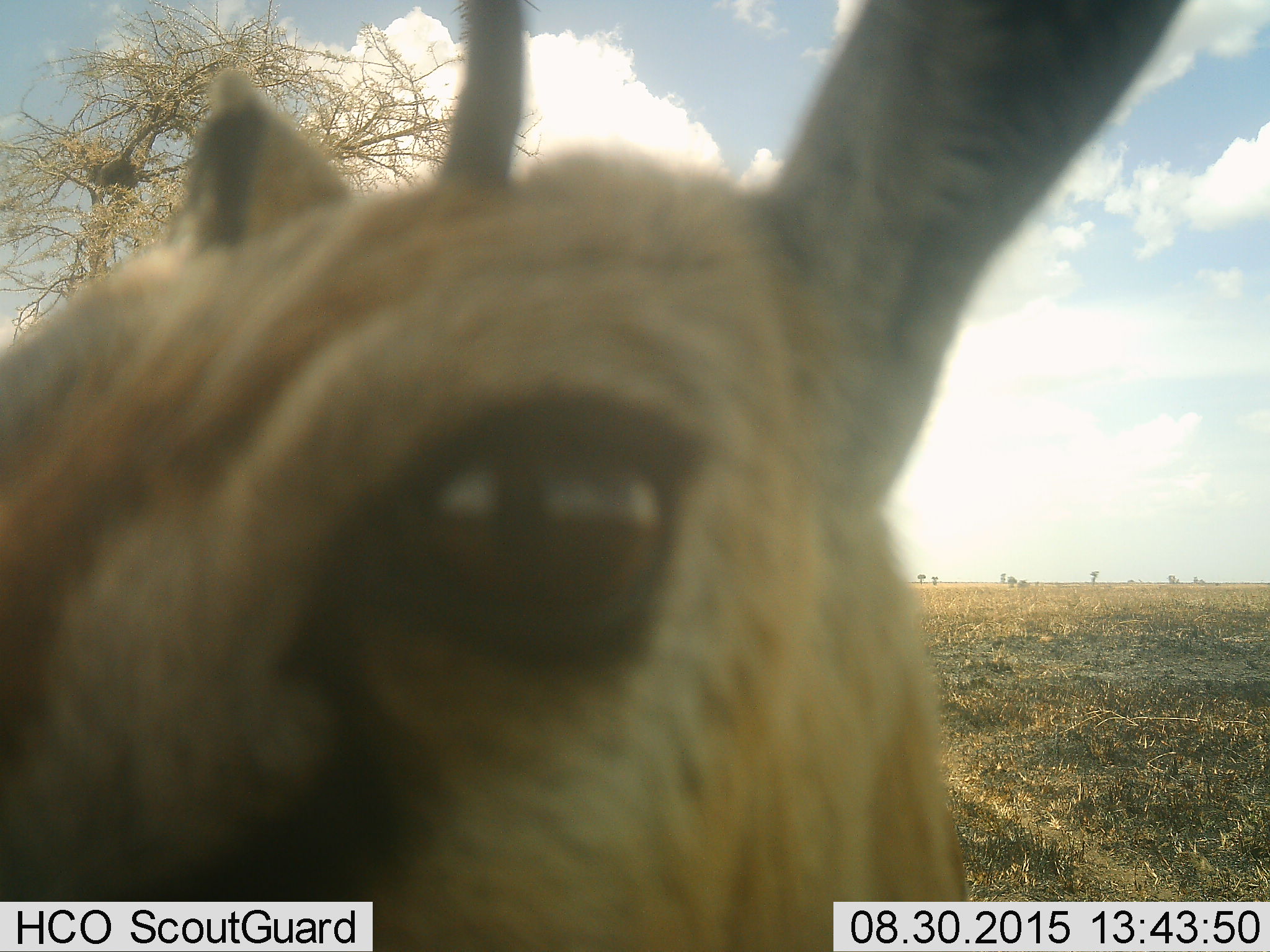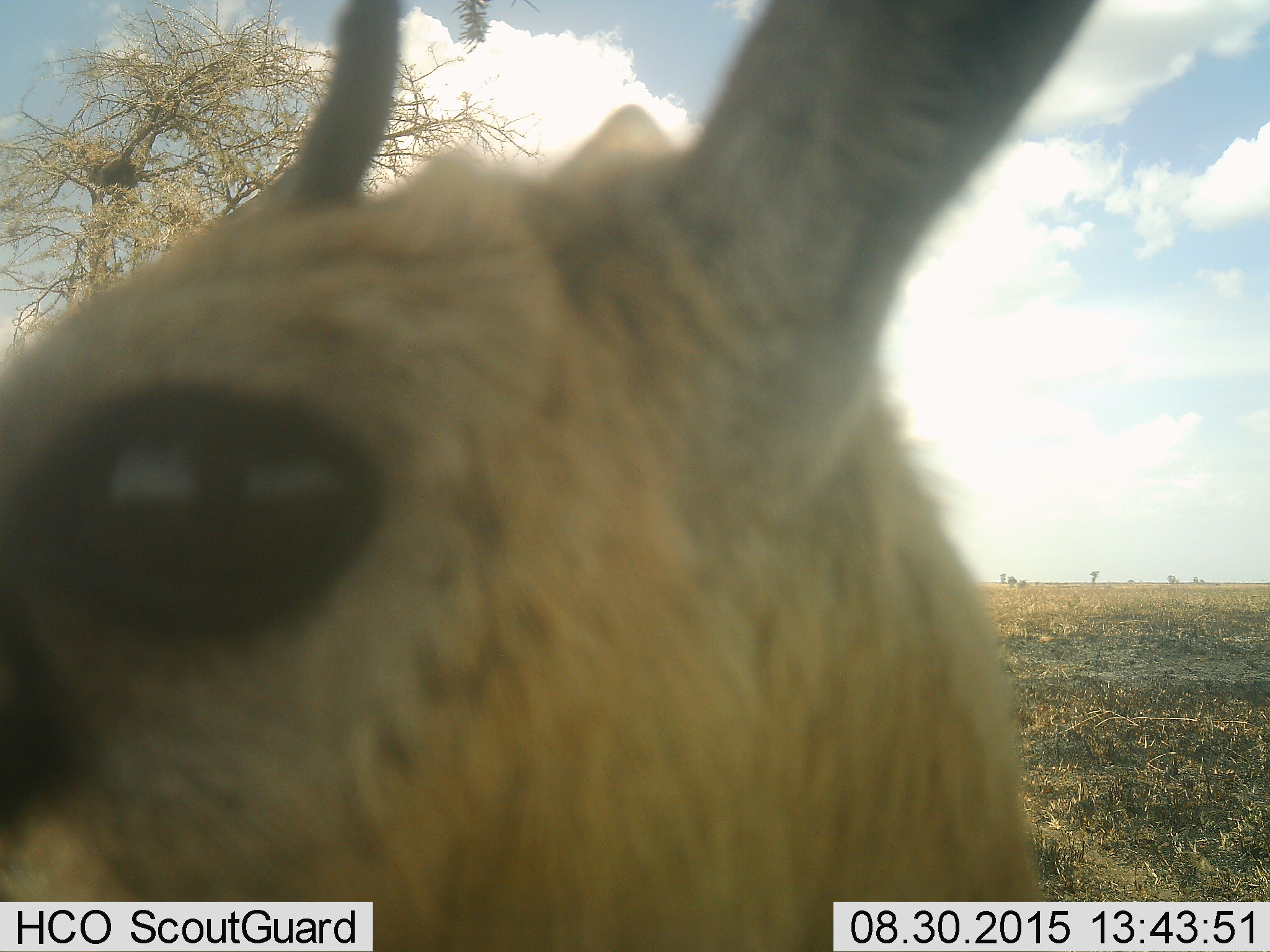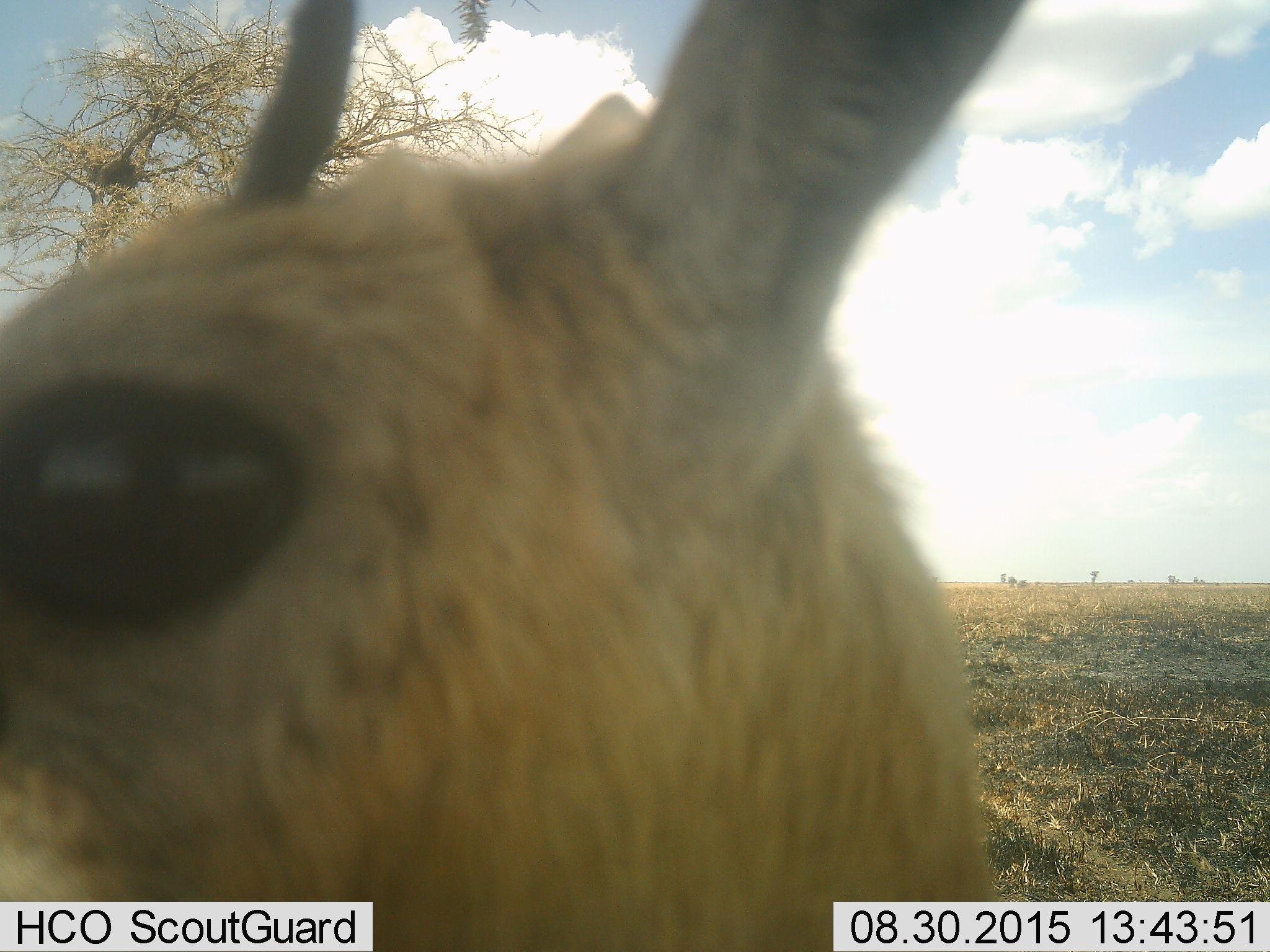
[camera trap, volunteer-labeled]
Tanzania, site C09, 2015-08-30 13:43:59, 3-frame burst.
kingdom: Animalia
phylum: Chordata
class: Mammalia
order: Artiodactyla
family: Bovidae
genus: Eudorcas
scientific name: Eudorcas thomsonii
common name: thomson's gazelle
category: gazellethomsons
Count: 1.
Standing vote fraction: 92%.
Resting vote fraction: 0%.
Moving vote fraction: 8%.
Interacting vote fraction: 0%.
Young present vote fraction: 0%.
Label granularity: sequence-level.